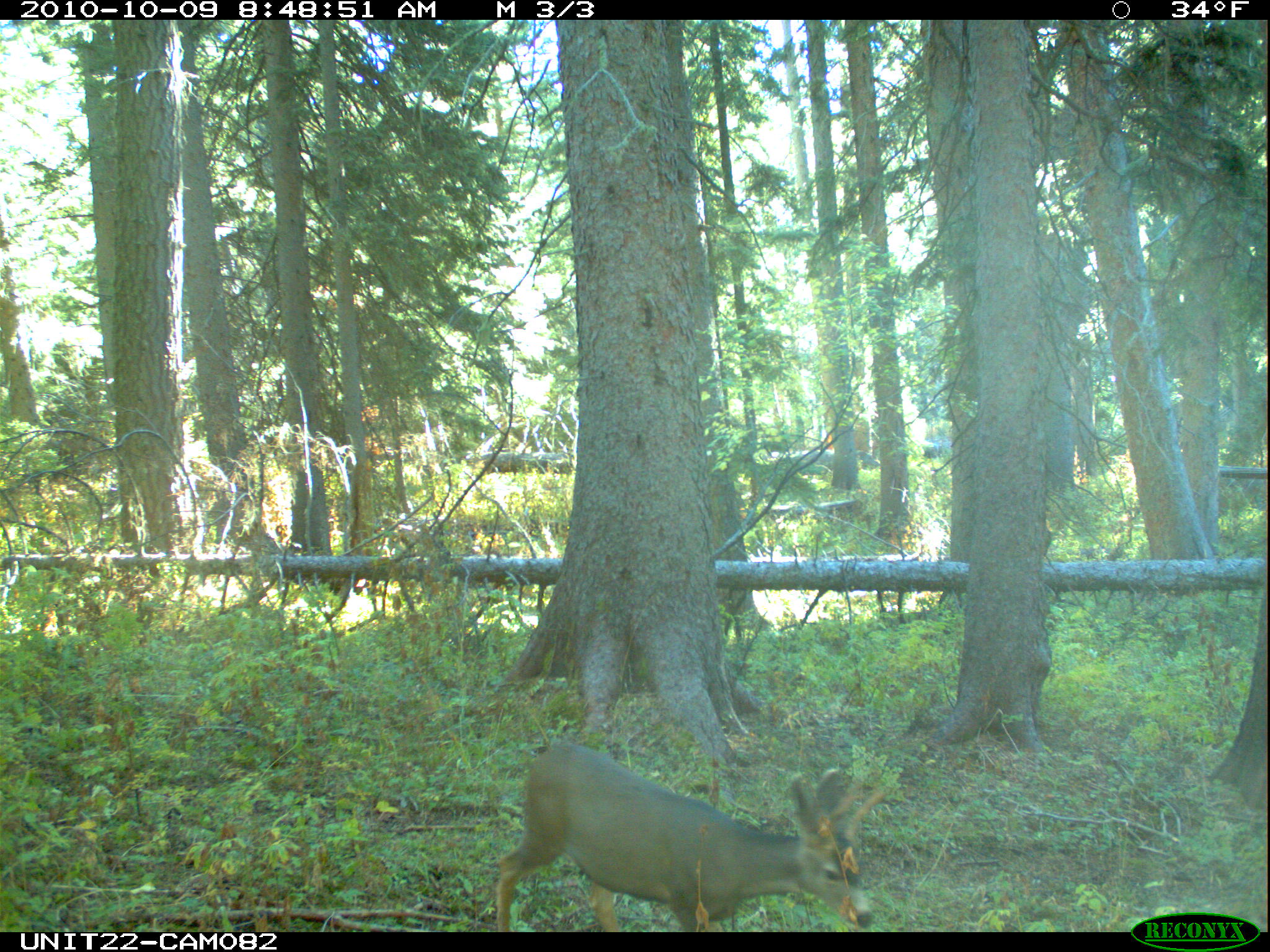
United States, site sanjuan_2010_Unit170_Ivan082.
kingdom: Animalia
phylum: Chordata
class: Mammalia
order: Artiodactyla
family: Cervidae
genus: Odocoileus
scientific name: Odocoileus hemionus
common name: mule deer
Odocoileus hemionus (mule deer).